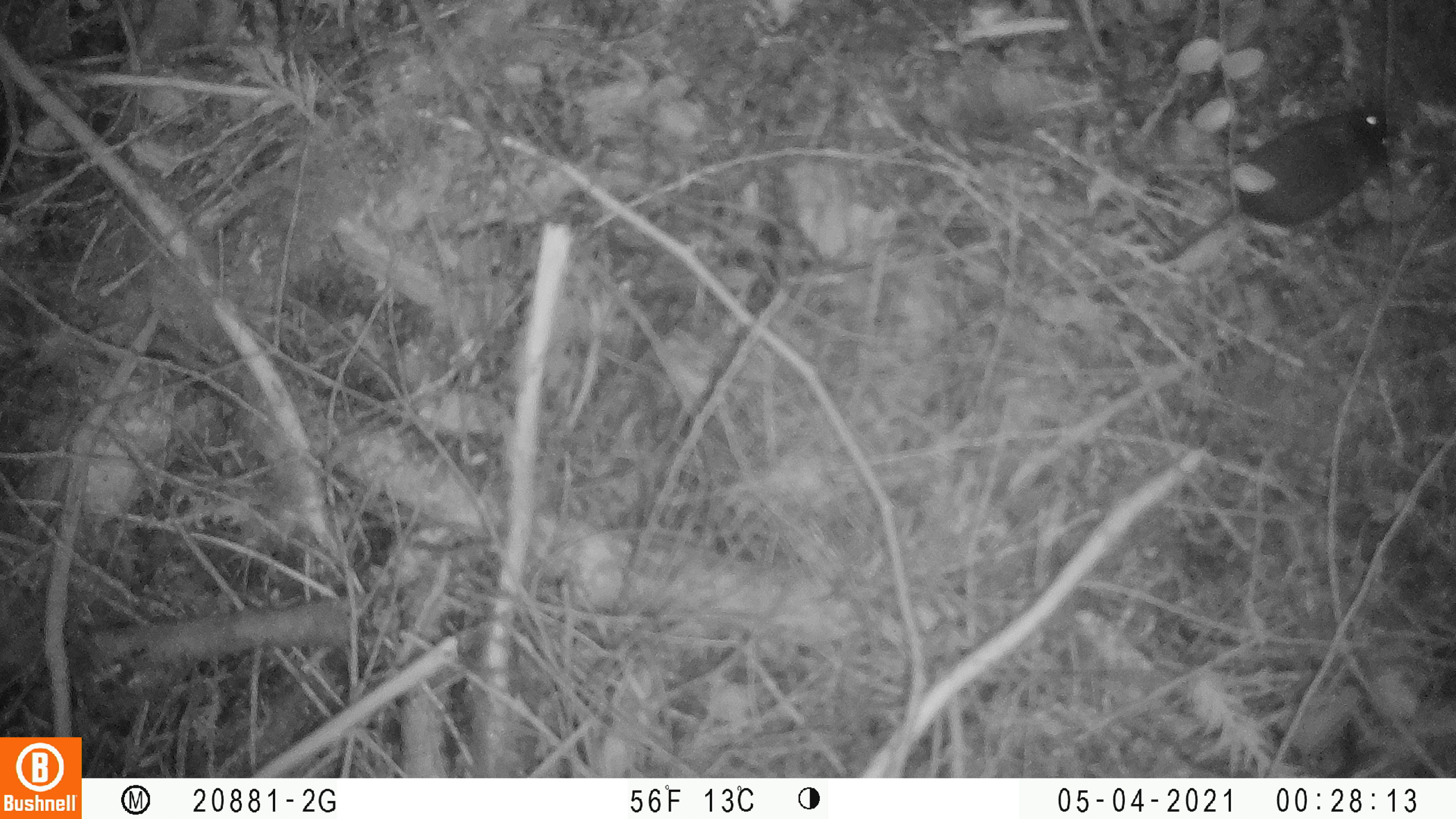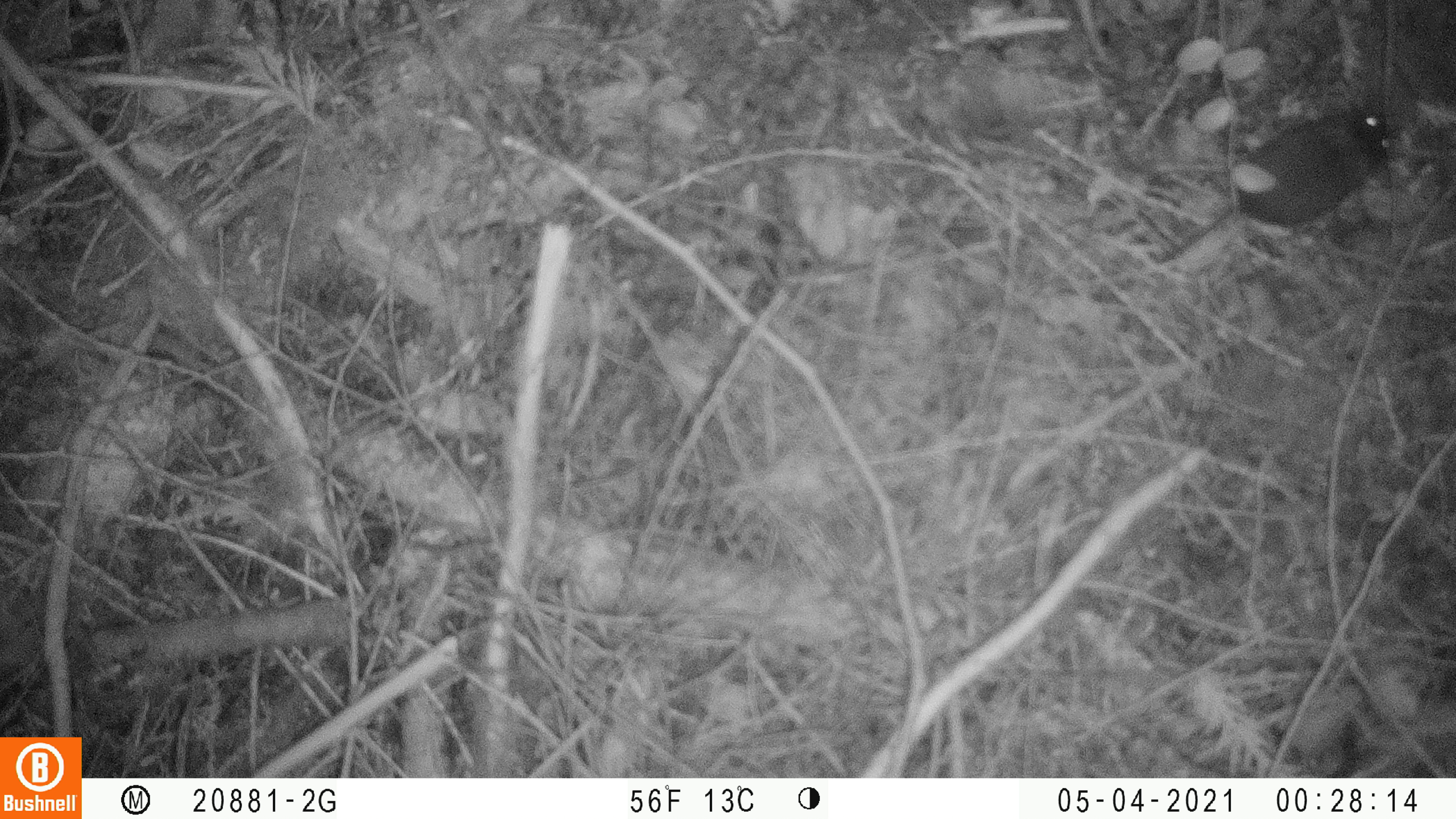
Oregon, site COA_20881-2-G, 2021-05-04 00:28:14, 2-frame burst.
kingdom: Animalia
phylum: Chordata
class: Mammalia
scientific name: Mammalia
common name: small mammal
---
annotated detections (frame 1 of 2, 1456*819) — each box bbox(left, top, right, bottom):
small mammal: bbox(1096, 84, 1417, 301)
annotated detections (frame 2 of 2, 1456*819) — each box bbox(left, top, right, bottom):
small mammal: bbox(1100, 71, 1405, 299)